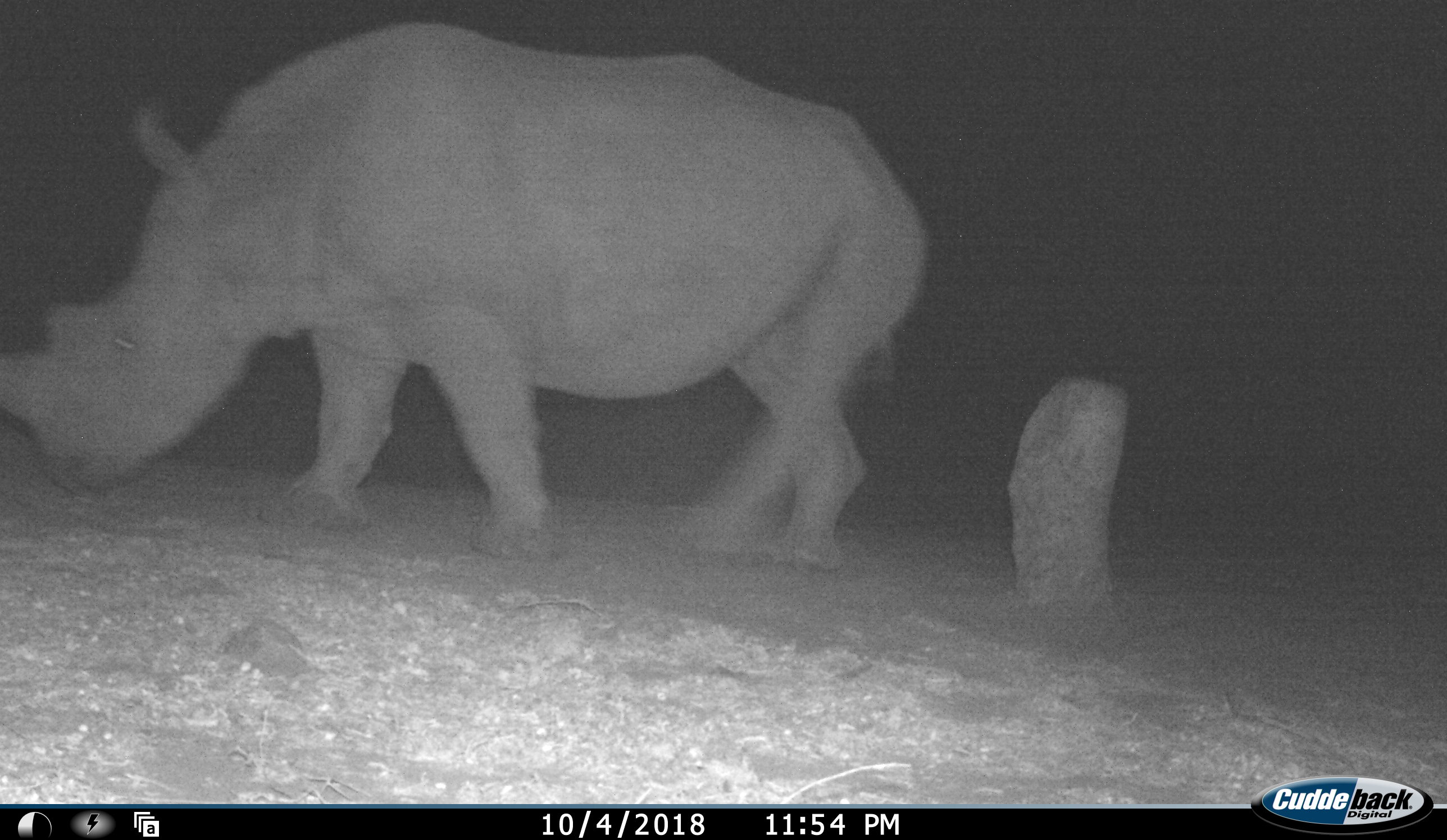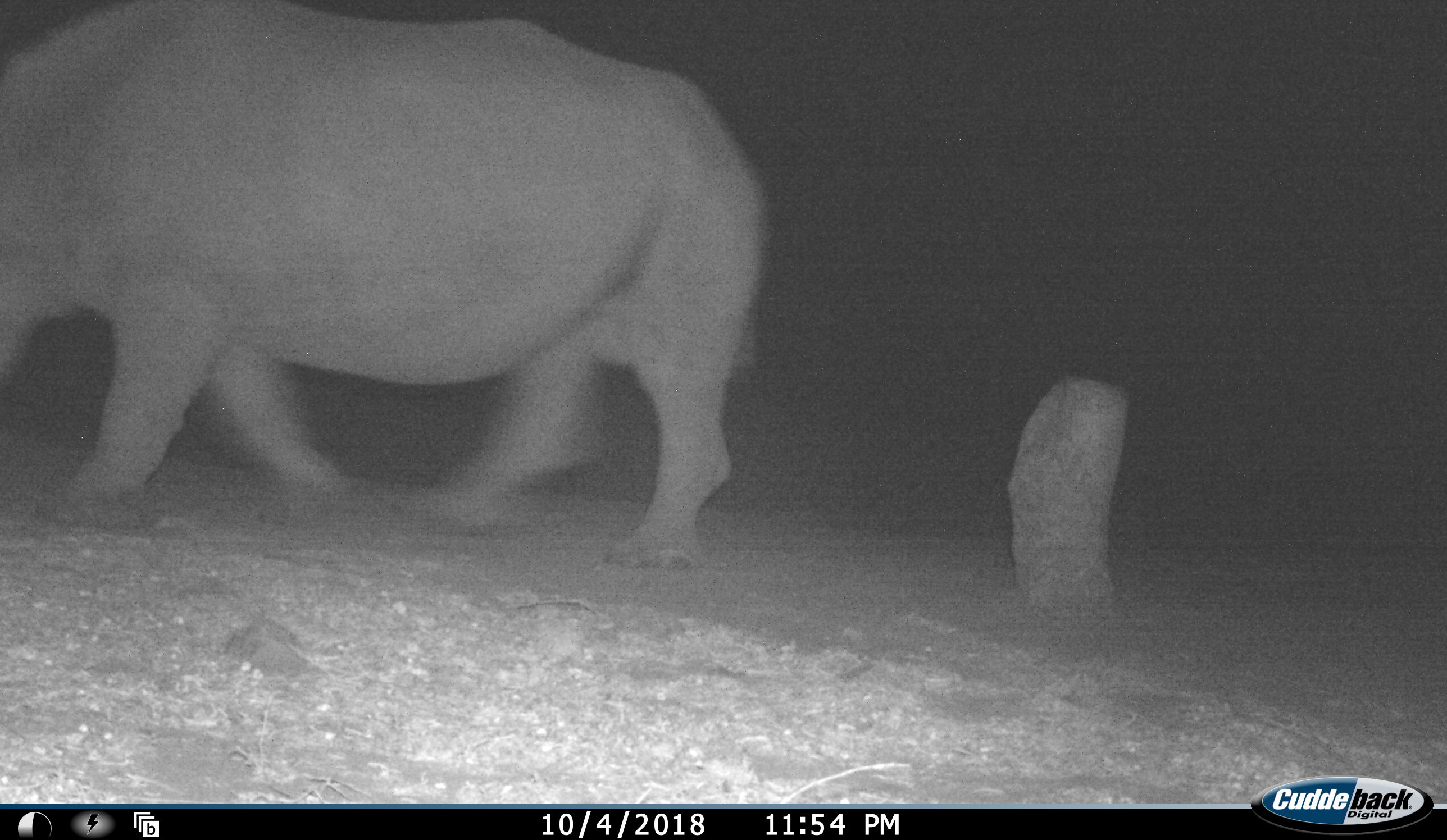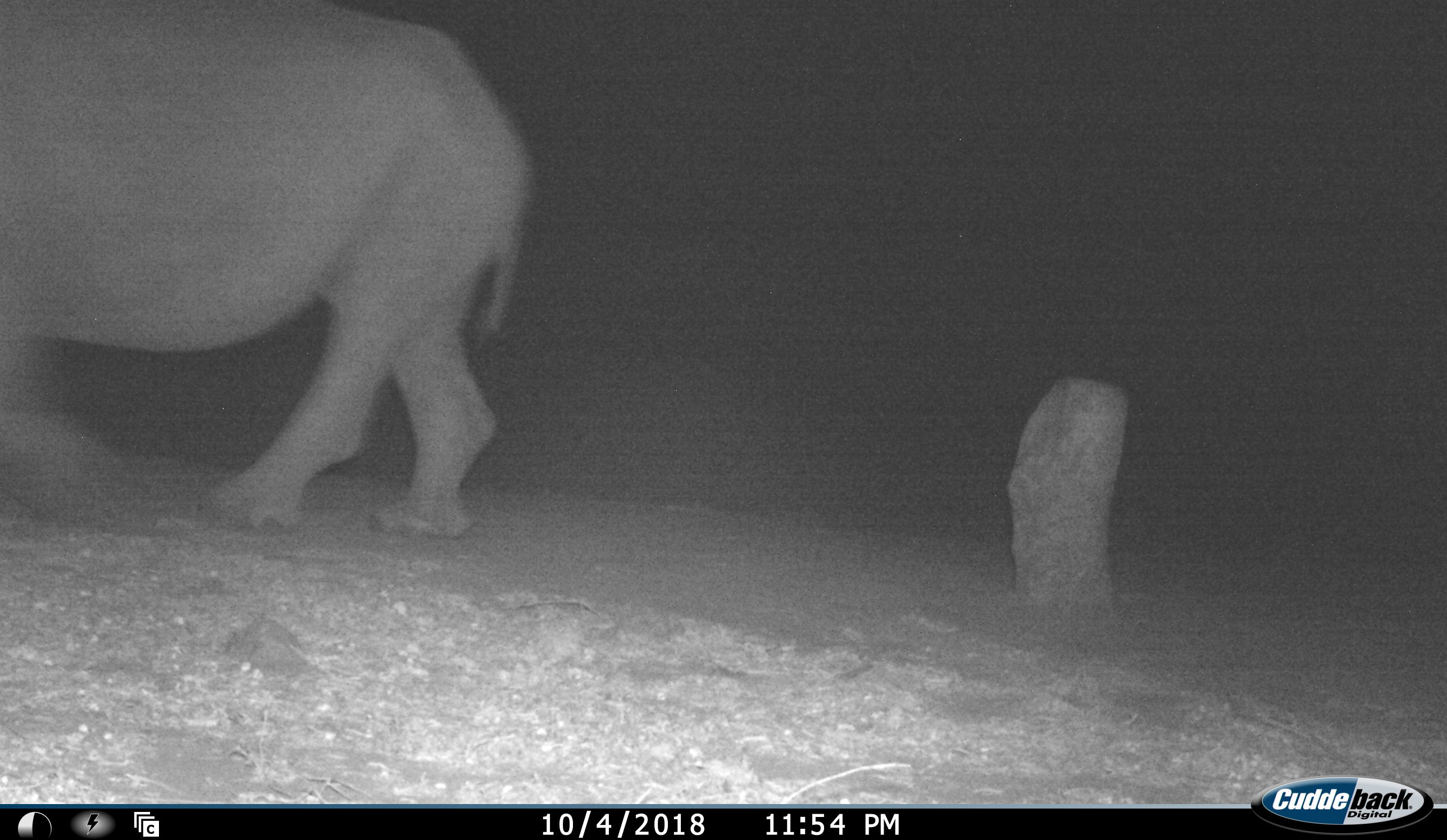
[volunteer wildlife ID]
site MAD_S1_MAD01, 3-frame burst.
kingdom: Animalia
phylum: Chordata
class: Mammalia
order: Perissodactyla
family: Rhinocerotidae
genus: Ceratotherium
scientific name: Ceratotherium simum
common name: white rhinoceros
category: rhinoceroswhite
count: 1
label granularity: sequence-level